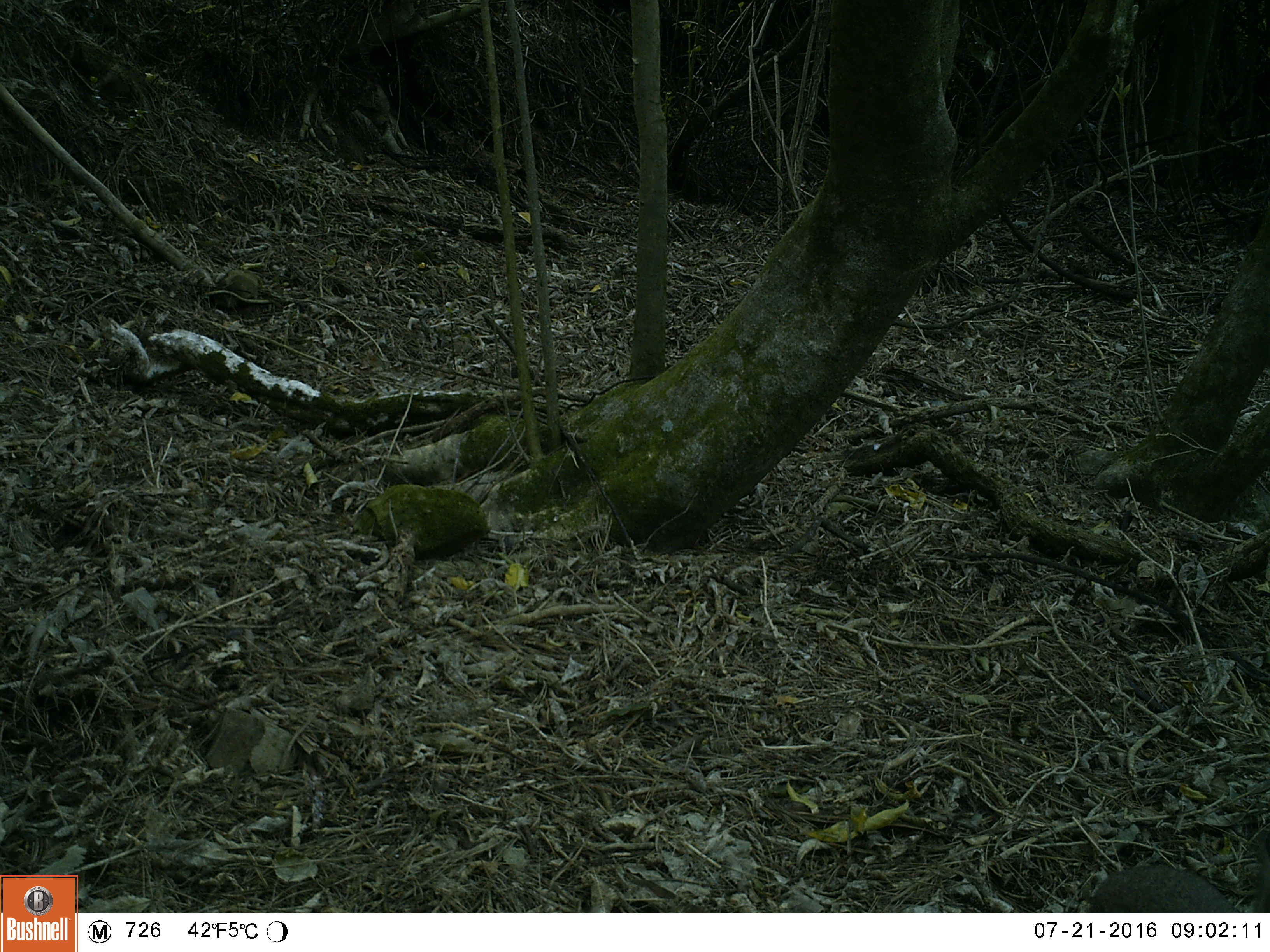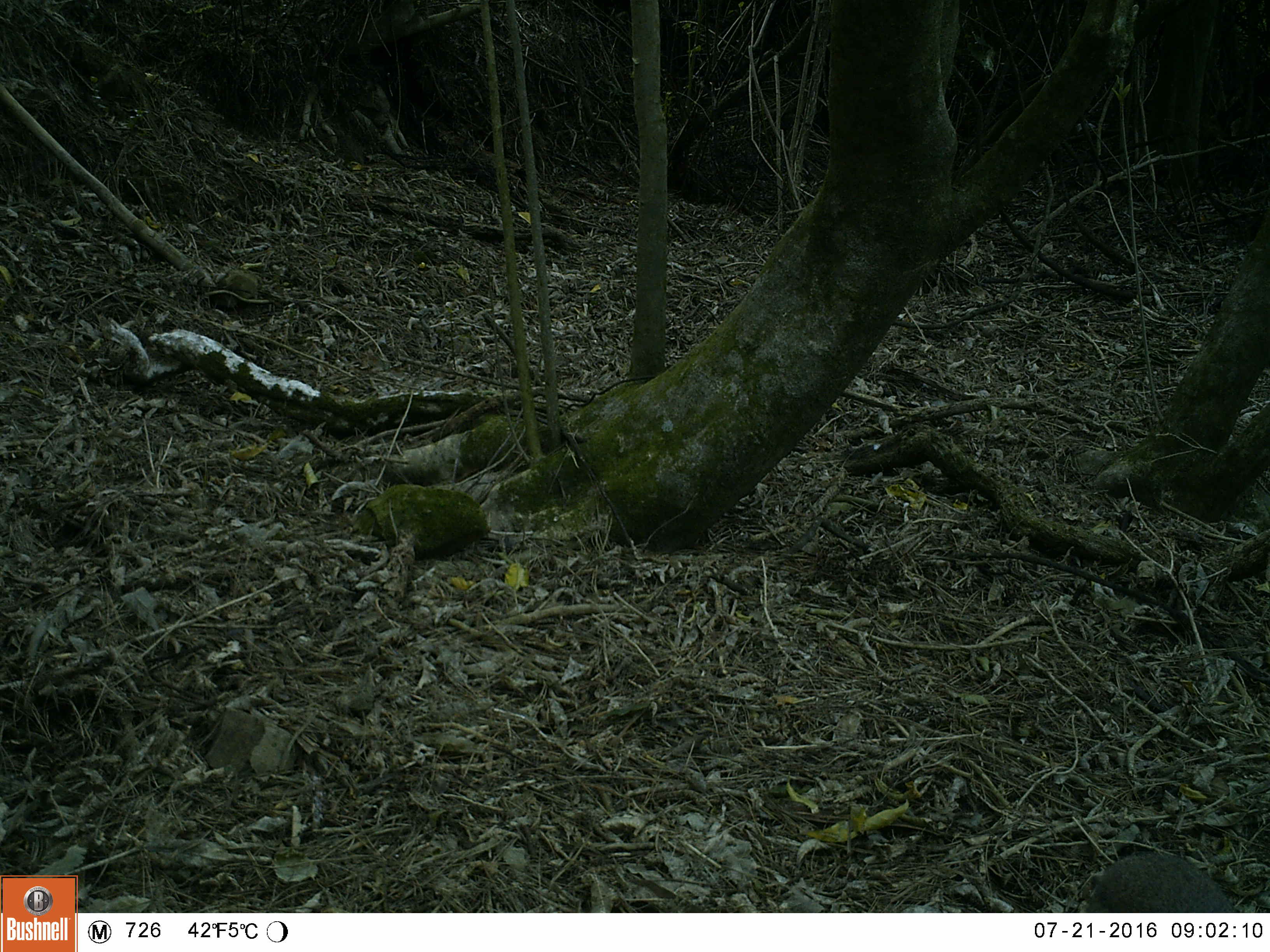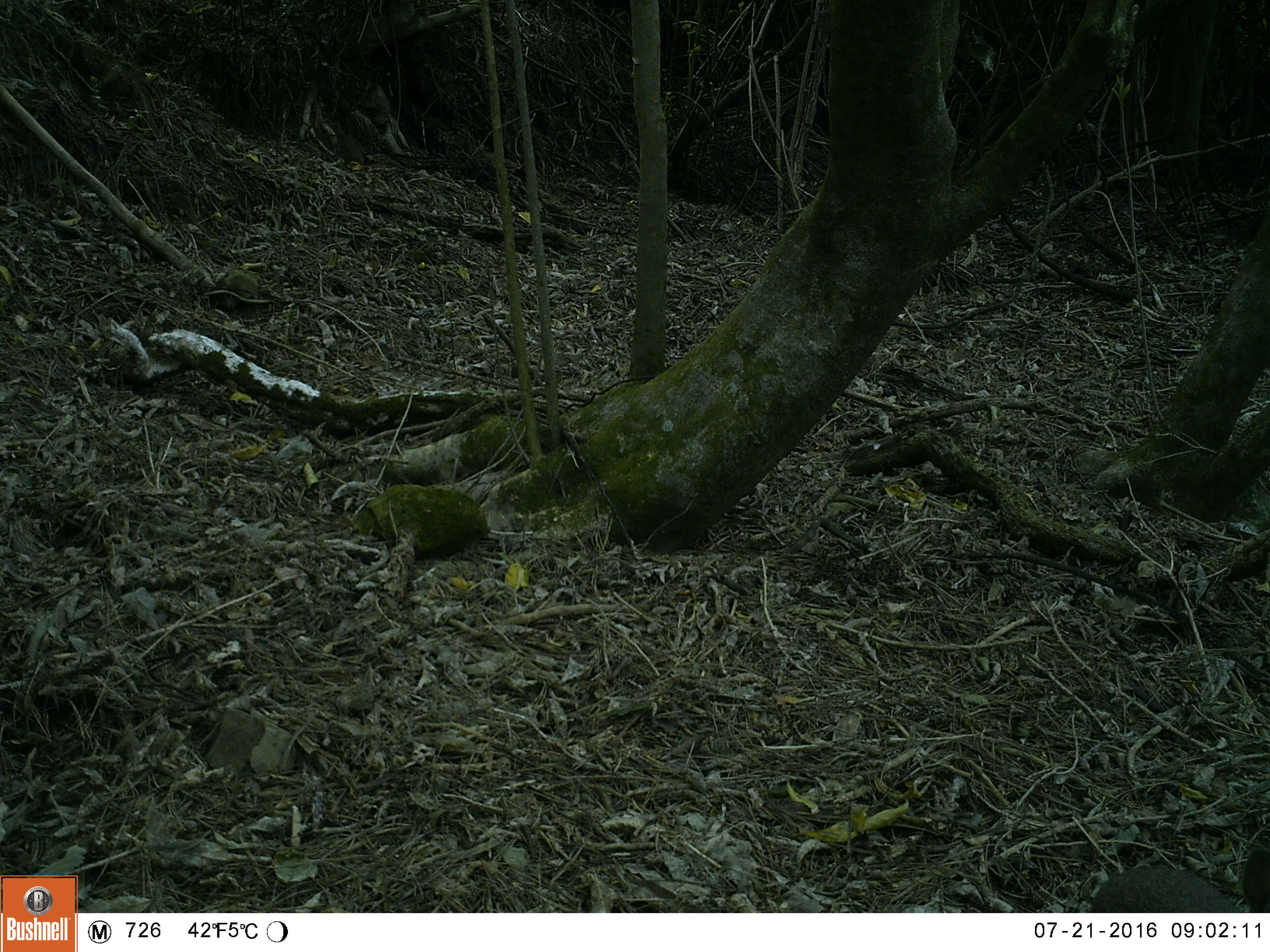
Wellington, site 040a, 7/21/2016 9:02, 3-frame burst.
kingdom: Animalia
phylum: Chordata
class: Mammalia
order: Lagomorpha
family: Leporidae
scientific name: Leporidae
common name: rabbit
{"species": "rabbit (Leporidae)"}